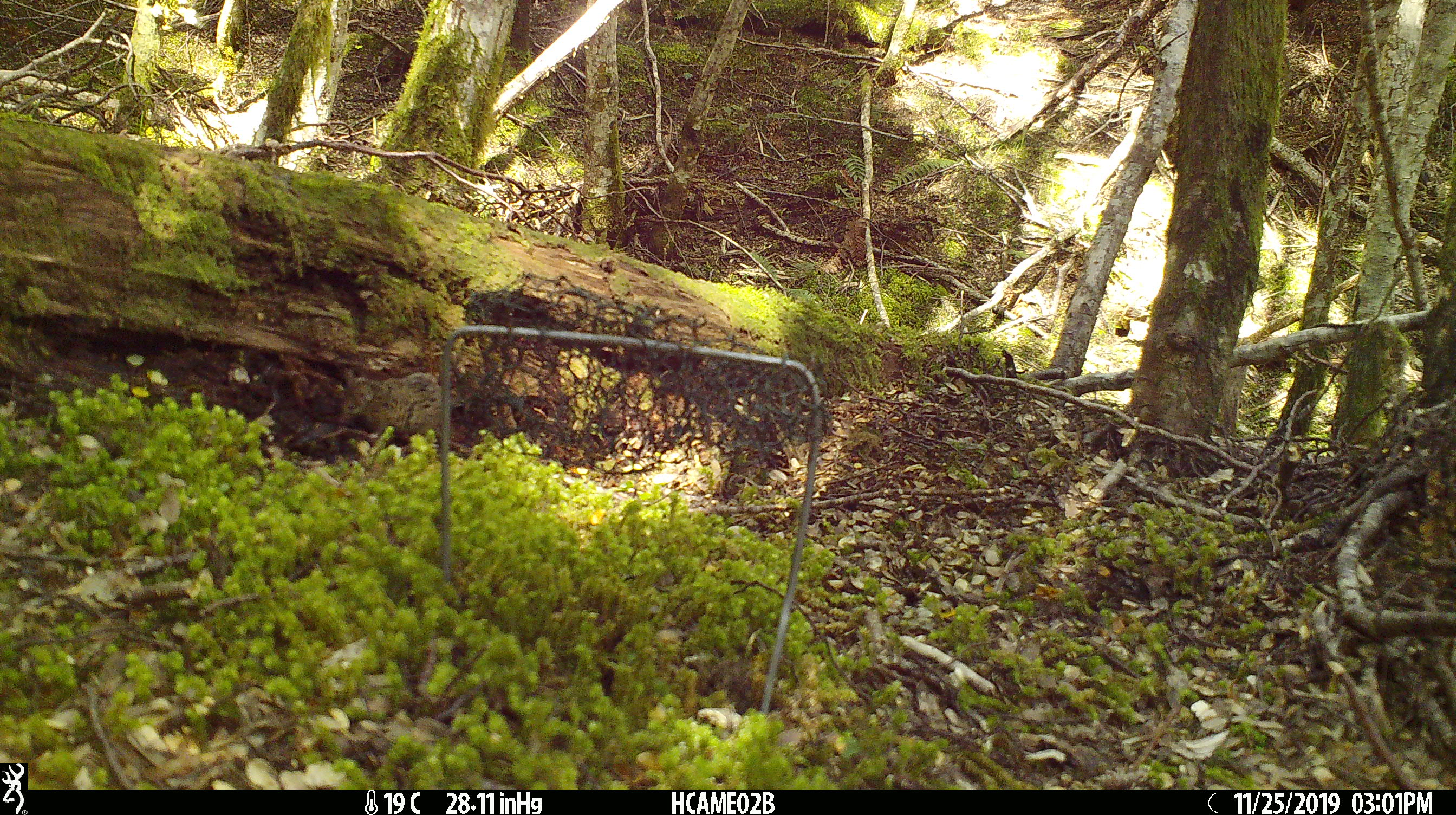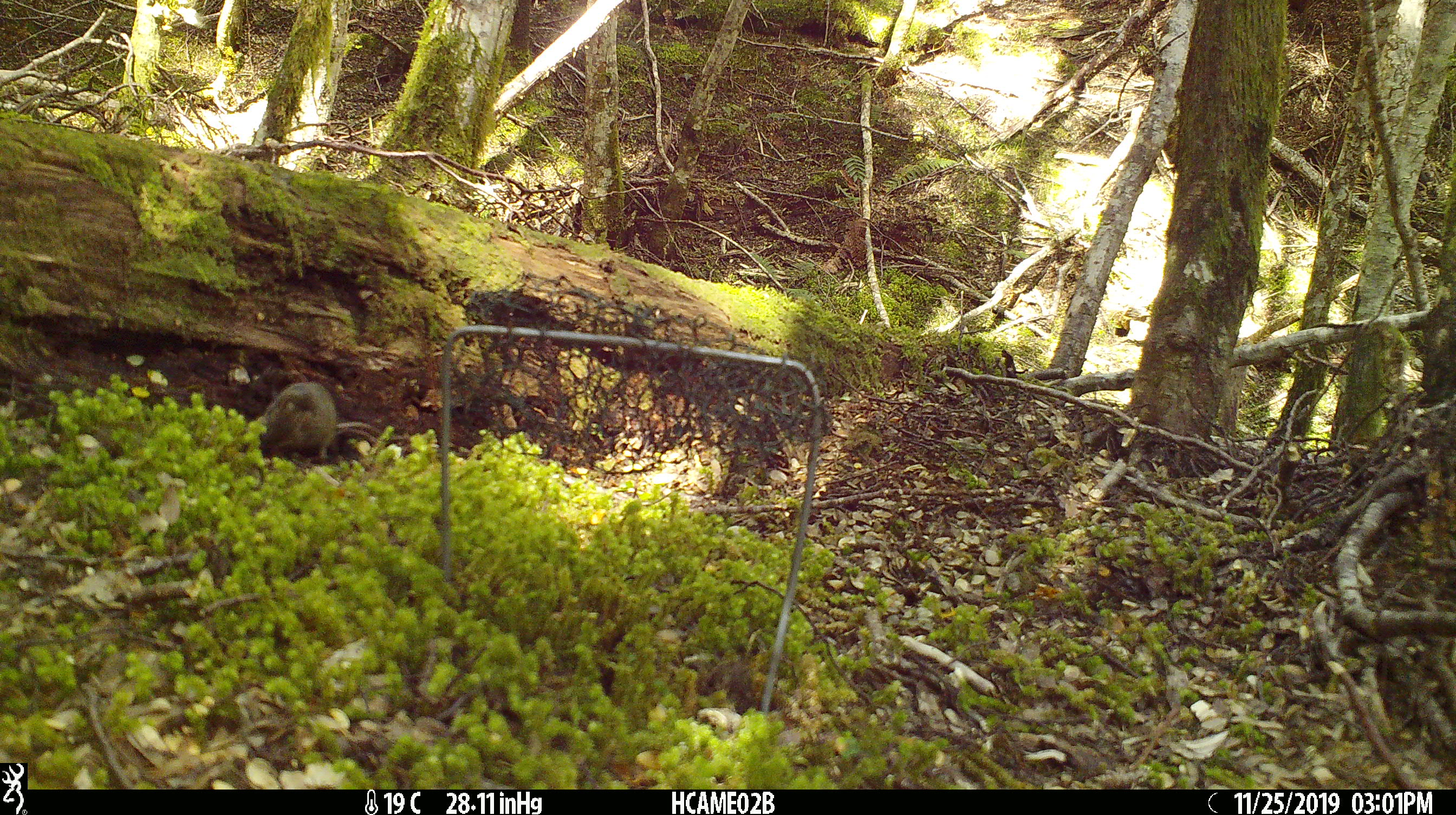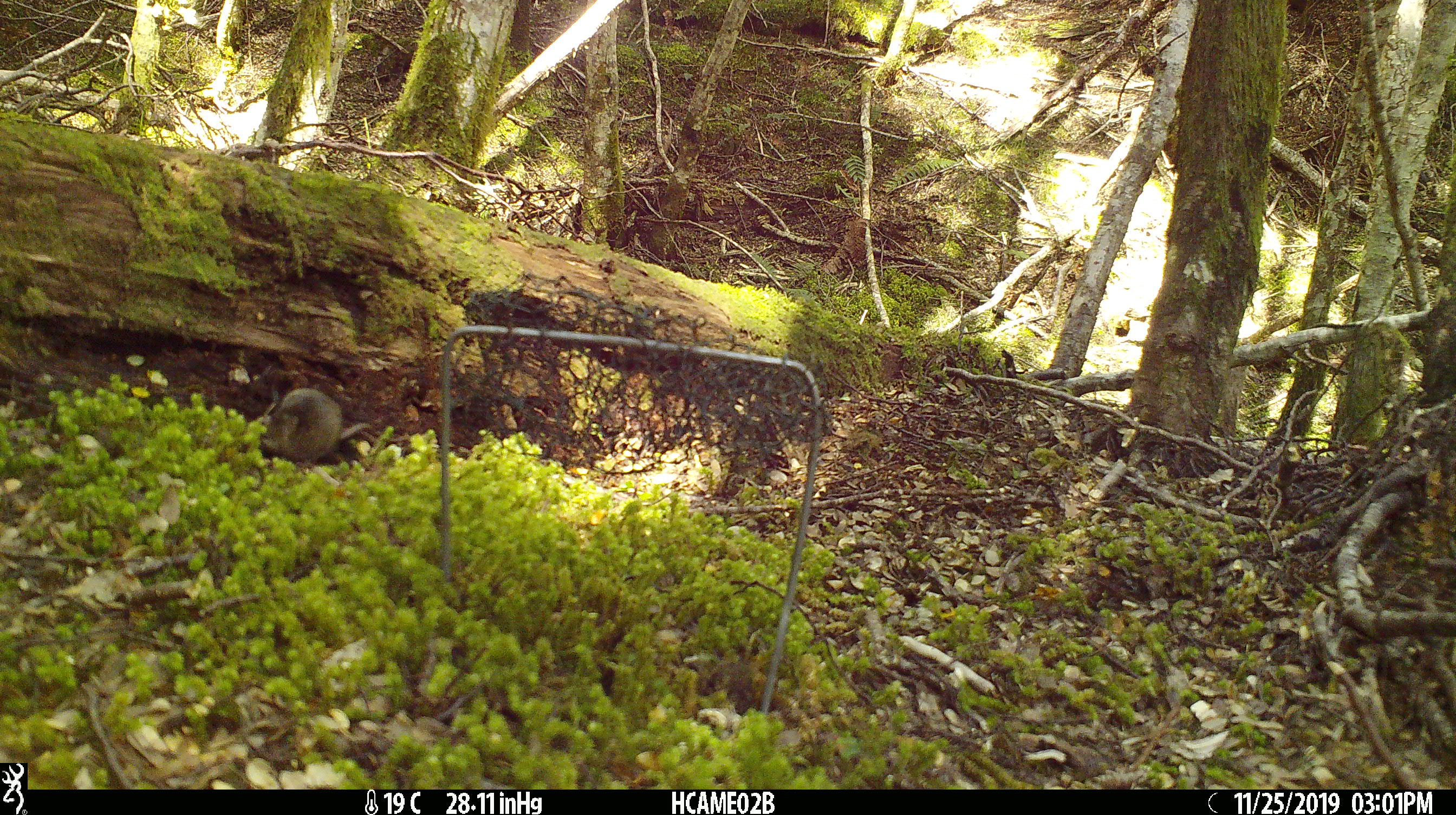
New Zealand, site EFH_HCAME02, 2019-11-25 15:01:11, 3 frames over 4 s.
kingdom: Animalia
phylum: Chordata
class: Mammalia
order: Rodentia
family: Muridae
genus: Mus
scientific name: Mus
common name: mouse